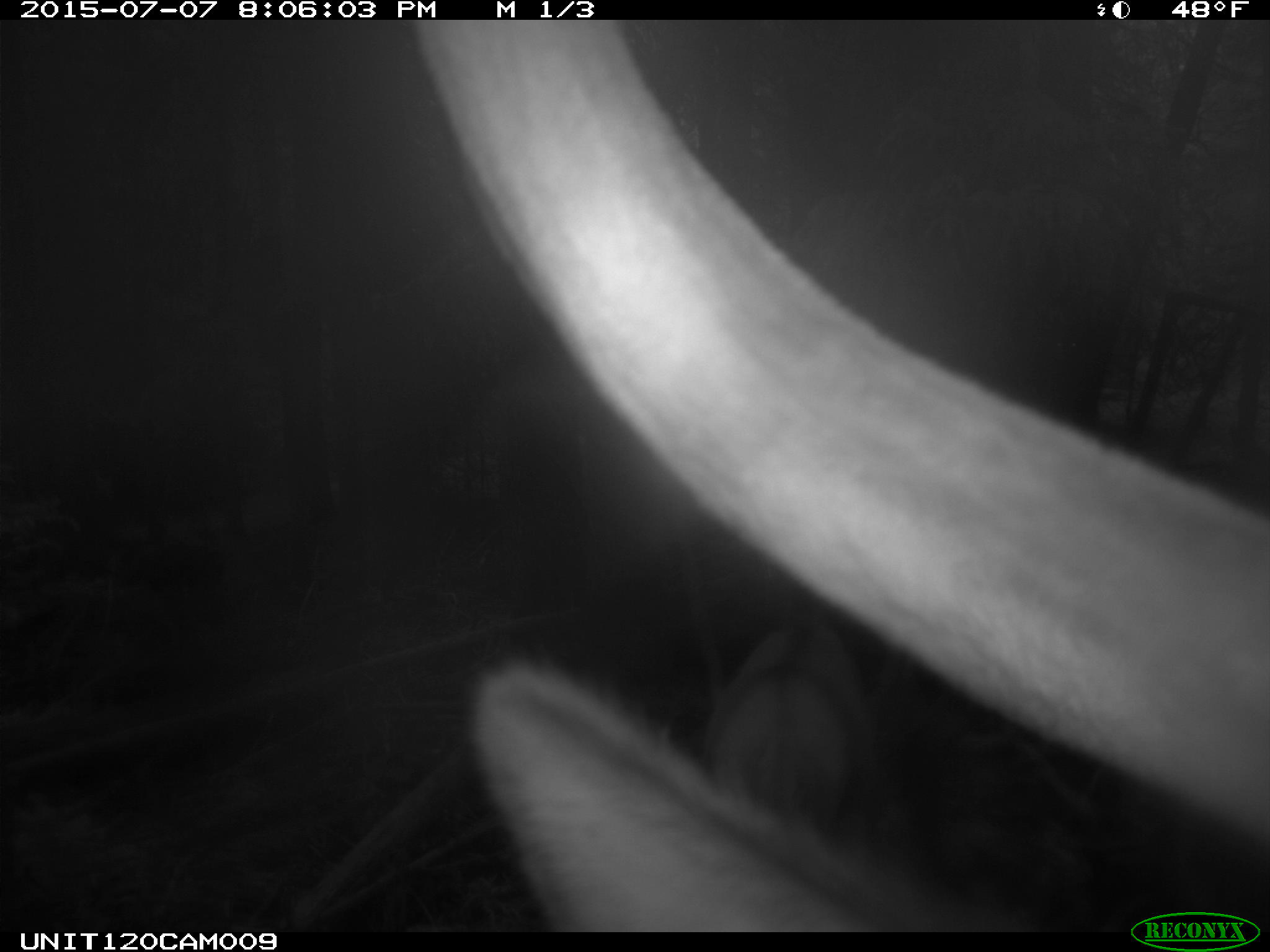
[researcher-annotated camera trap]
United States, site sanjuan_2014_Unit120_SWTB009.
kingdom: Animalia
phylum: Chordata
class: Mammalia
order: Artiodactyla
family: Cervidae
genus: Cervus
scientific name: Cervus elaphus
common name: red deer